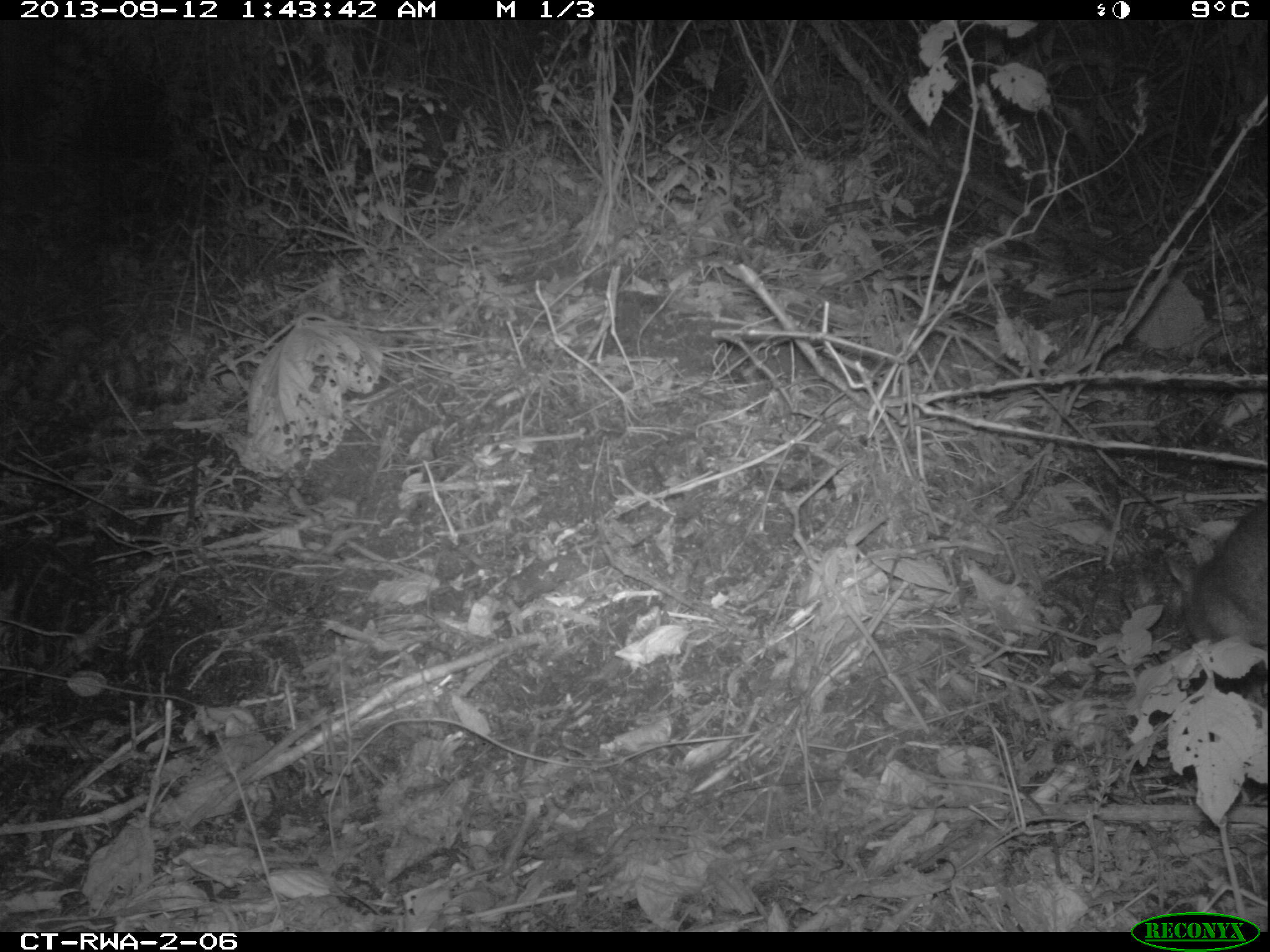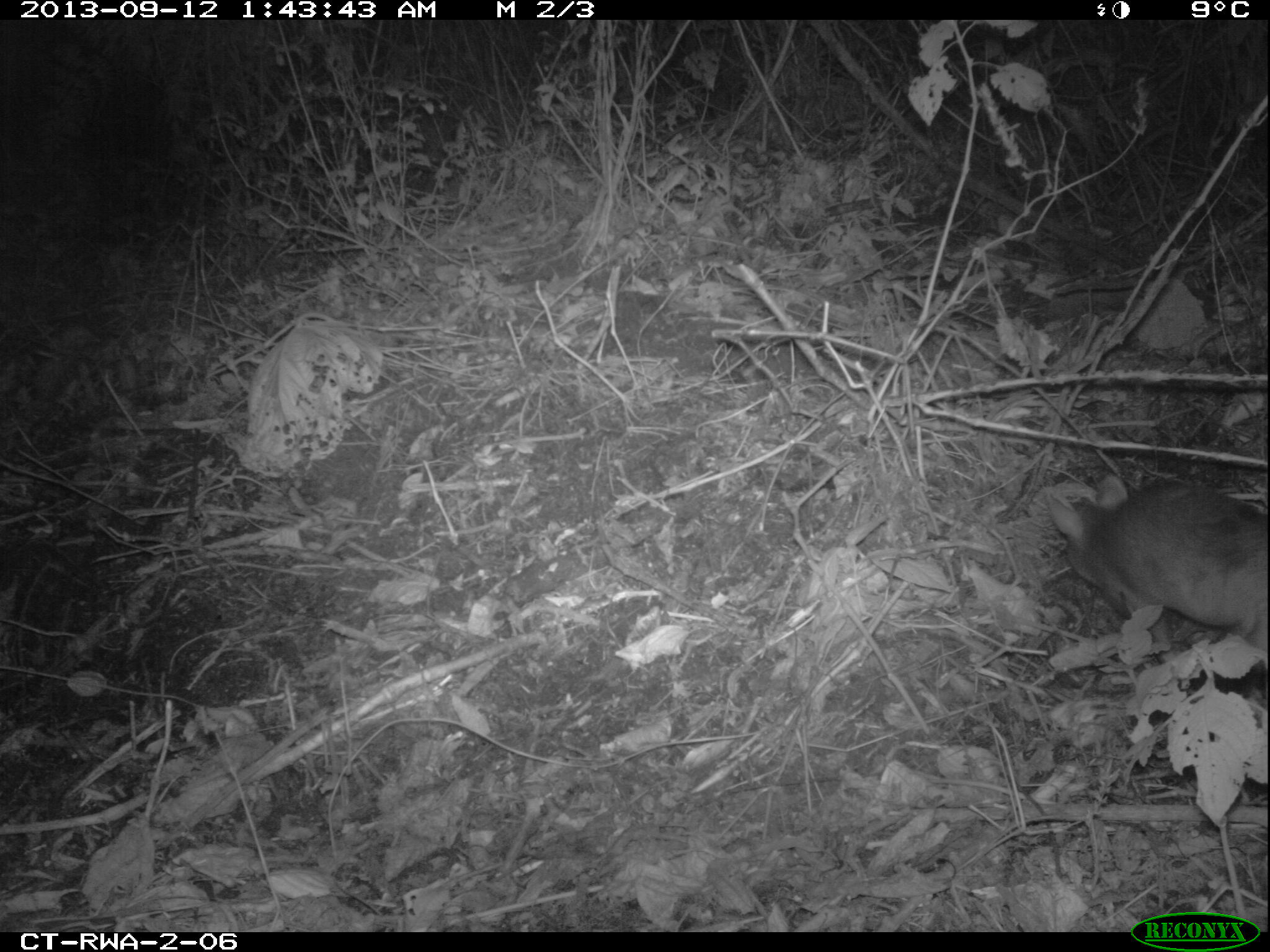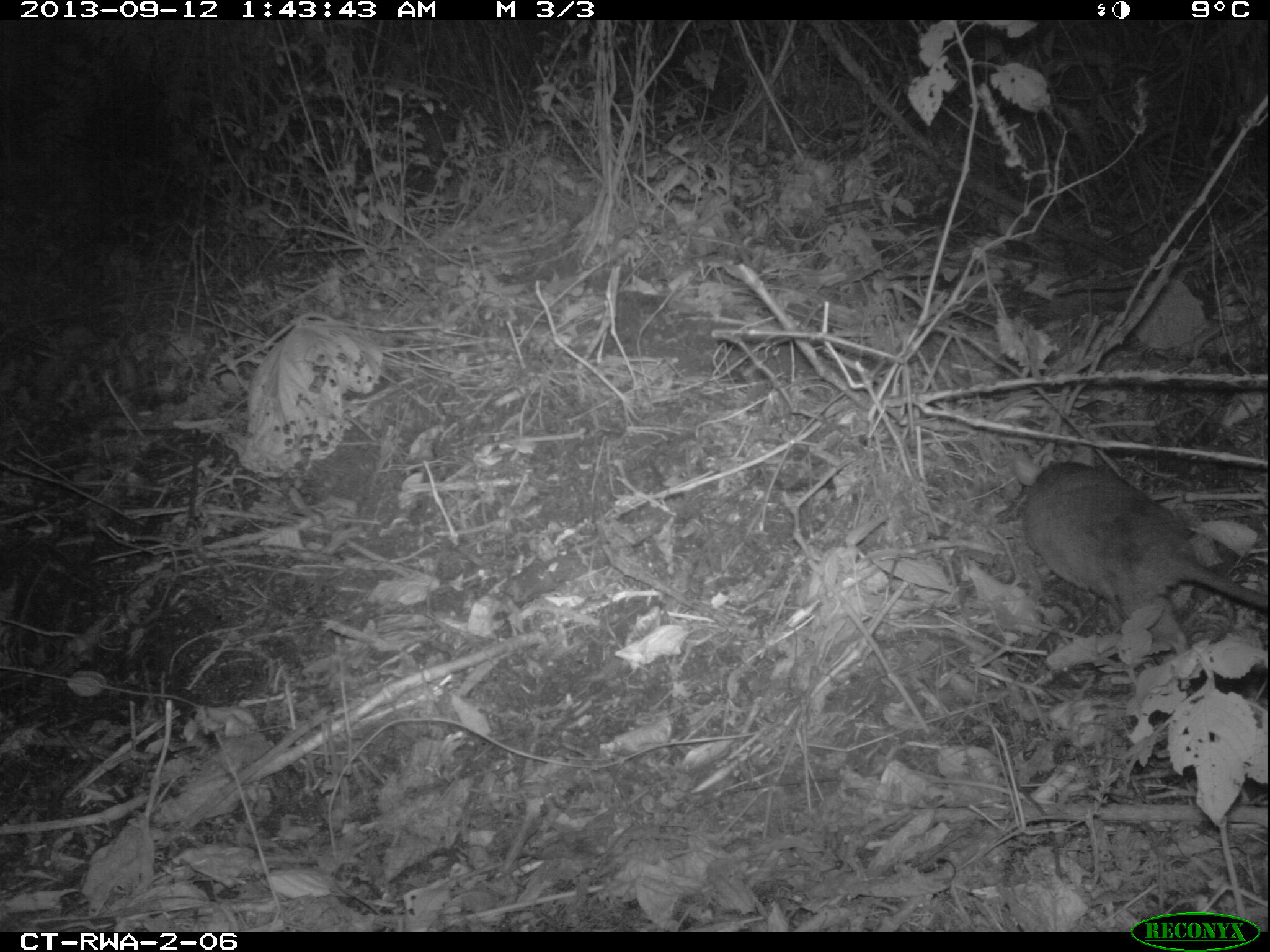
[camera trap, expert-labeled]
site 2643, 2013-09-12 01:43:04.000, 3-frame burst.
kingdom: Animalia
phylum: Chordata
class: Mammalia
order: Rodentia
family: Nesomyidae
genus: Cricetomys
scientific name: Cricetomys gambianus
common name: african giant pouched rat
Cricetomys gambianus (african giant pouched rat), count 1.